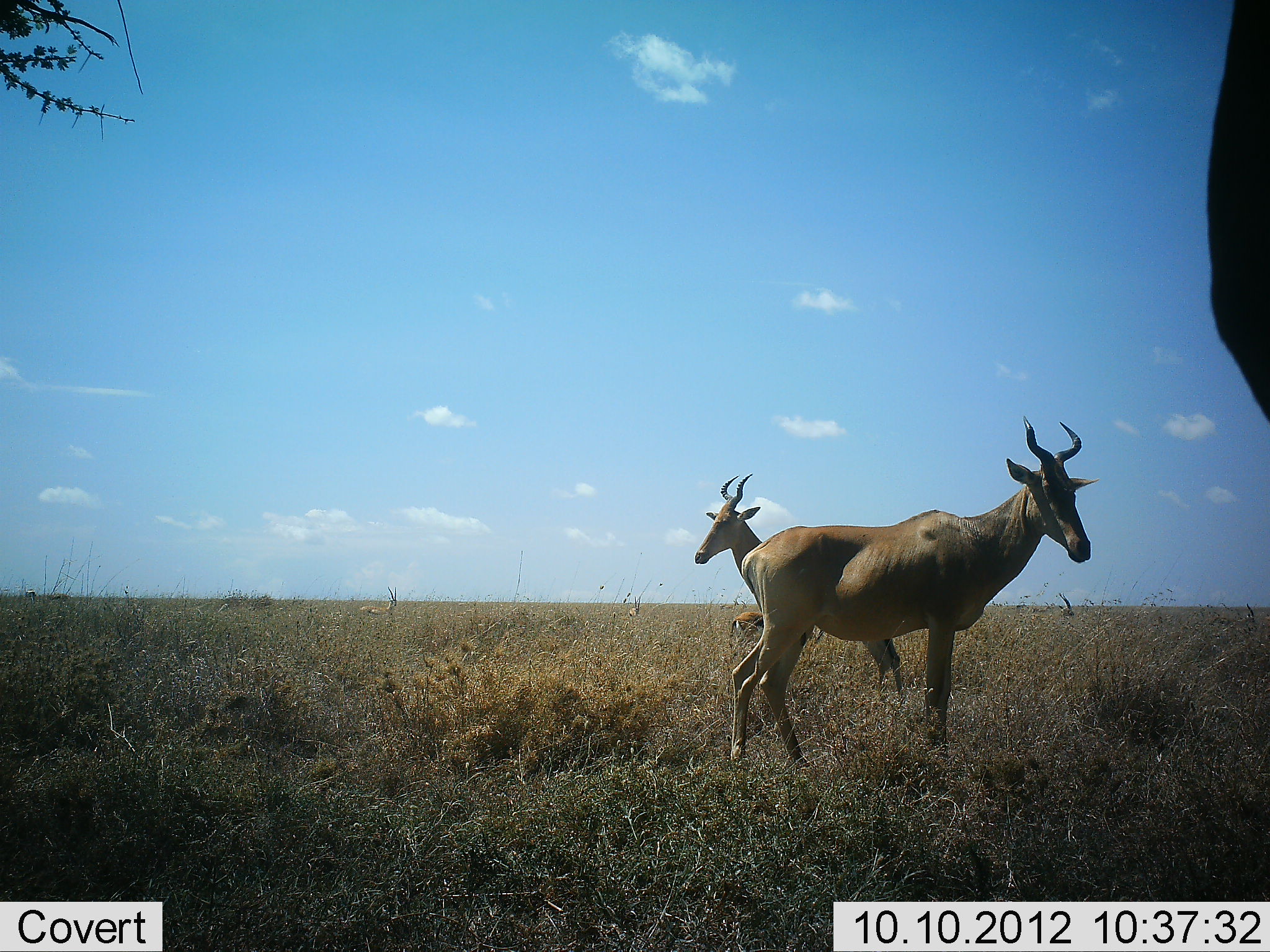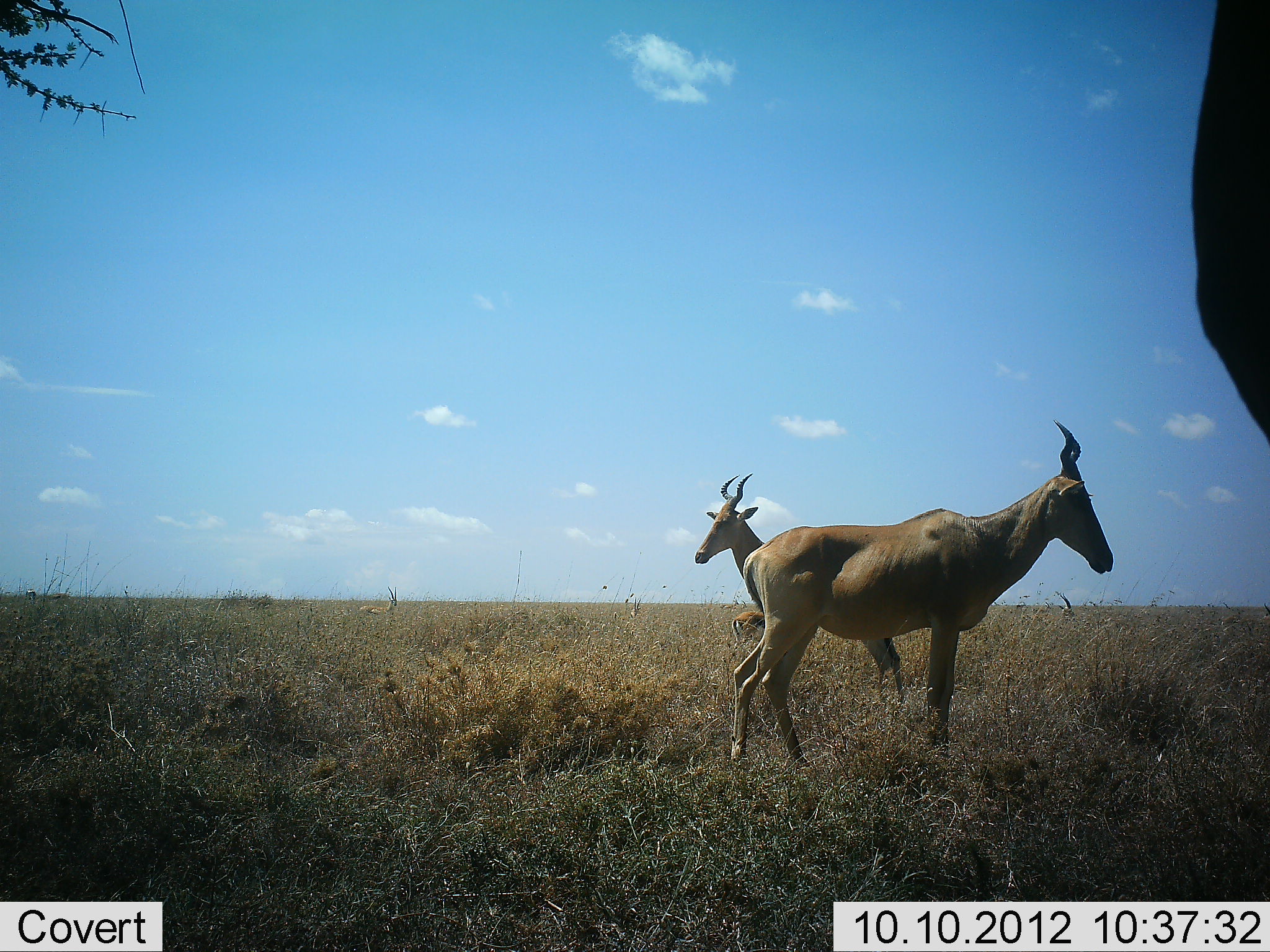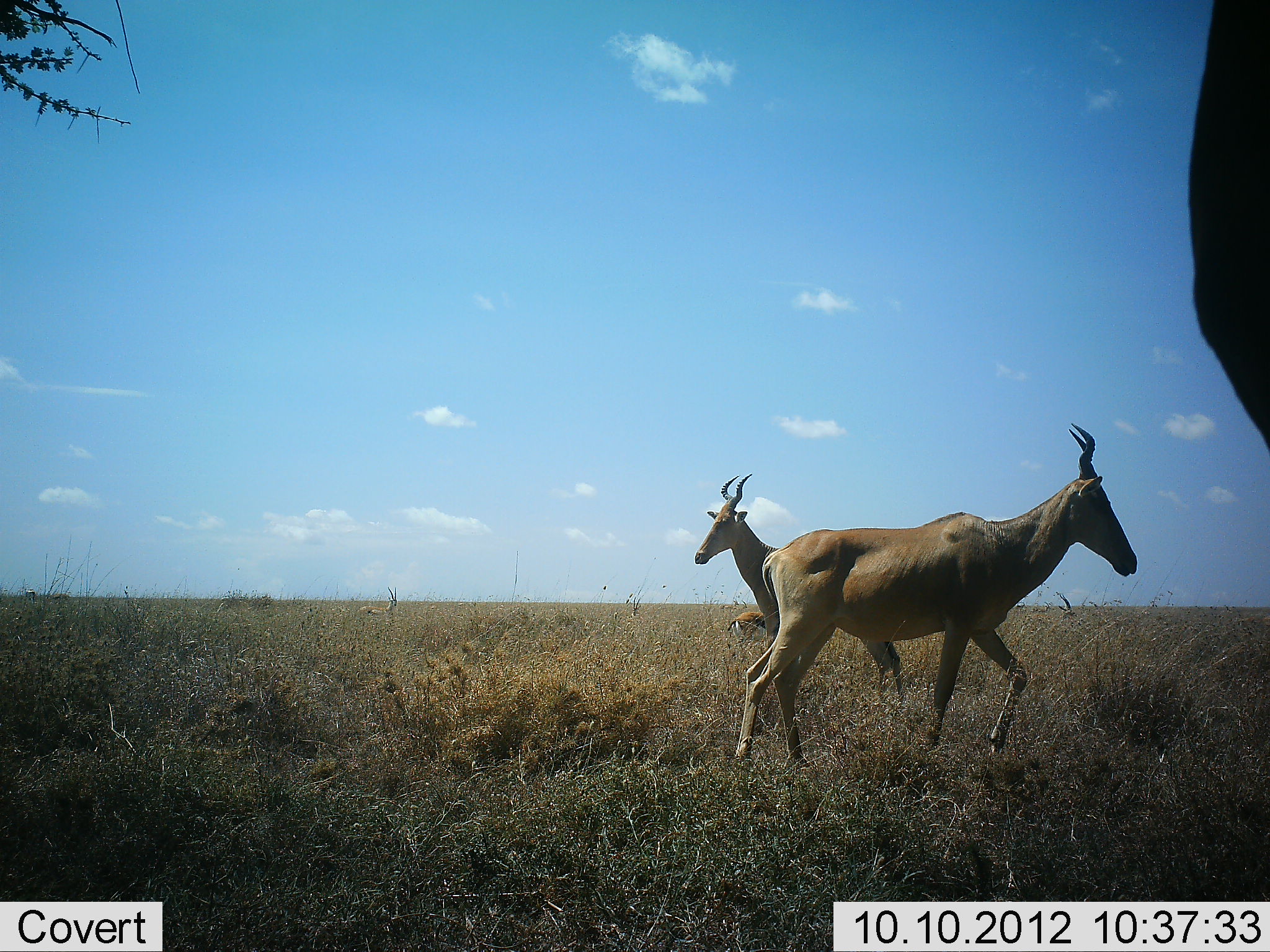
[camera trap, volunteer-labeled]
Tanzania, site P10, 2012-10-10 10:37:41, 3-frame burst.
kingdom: Animalia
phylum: Chordata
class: Mammalia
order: Artiodactyla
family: Bovidae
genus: Alcelaphus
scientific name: Alcelaphus buselaphus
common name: hartebeest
Hartebeest (Alcelaphus buselaphus), count 3. Behavior (volunteer vote fractions): standing 93%, resting 0%, moving 13%, interacting 0%. Young present (vote fraction): 0%. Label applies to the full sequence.